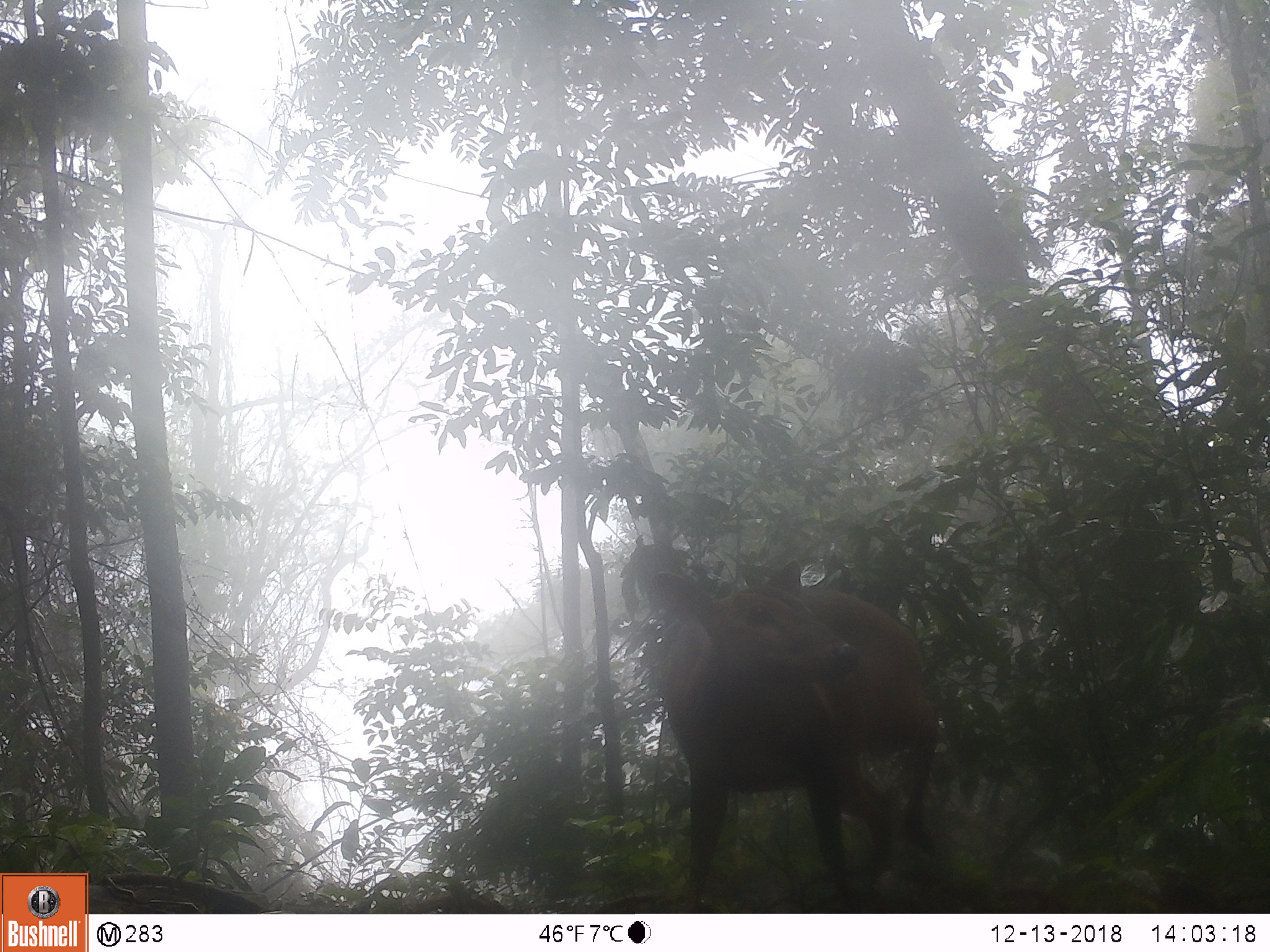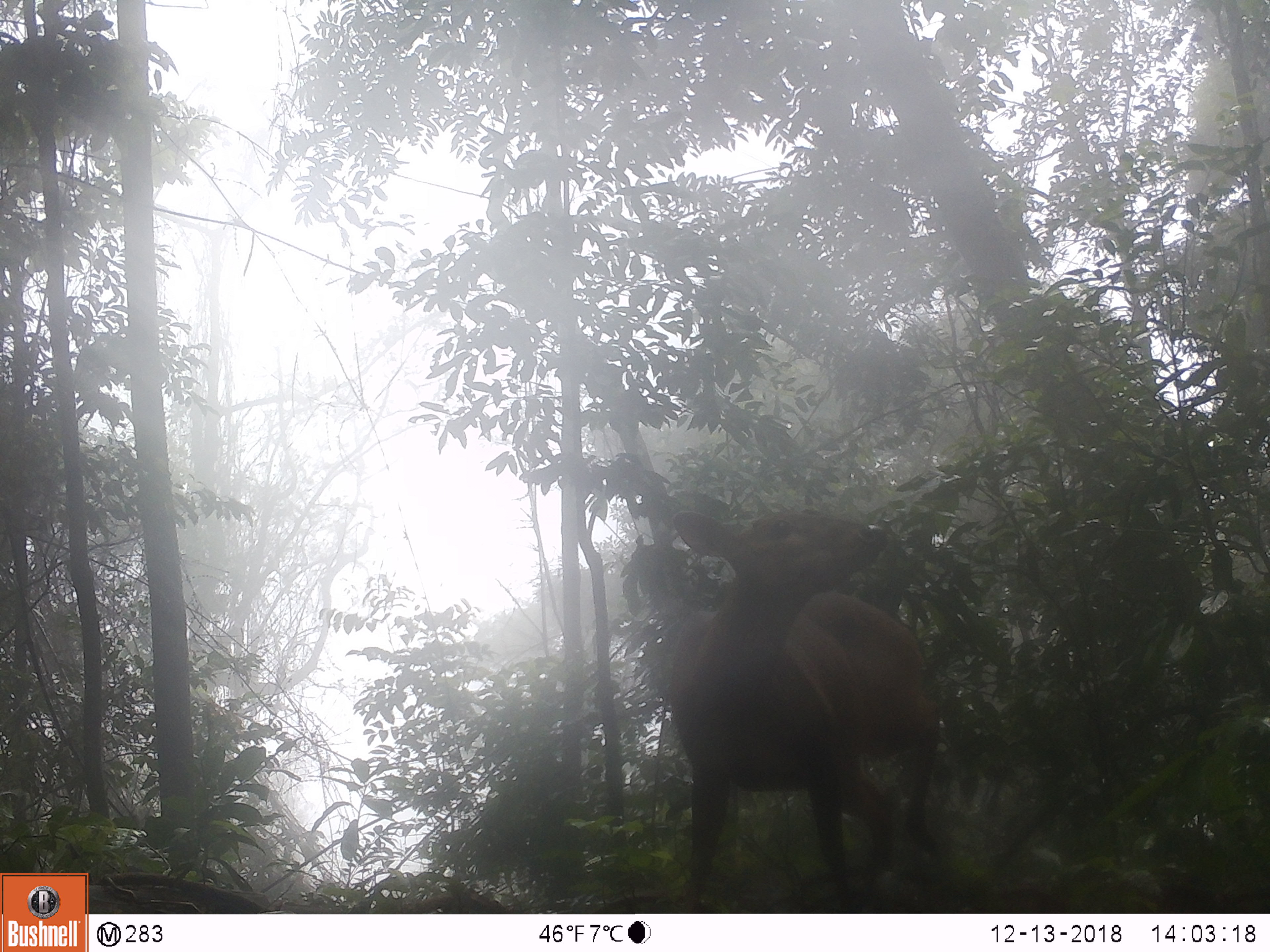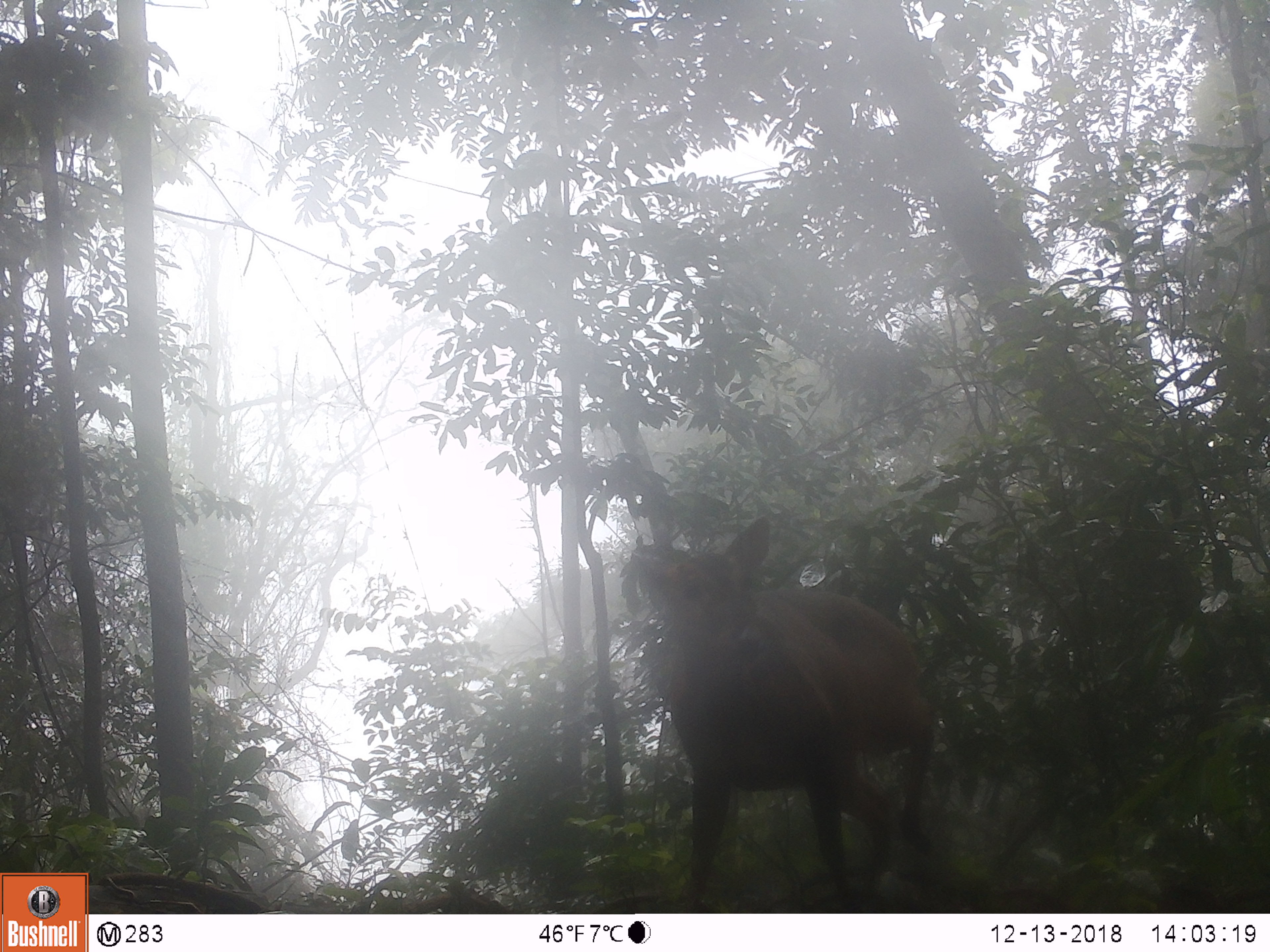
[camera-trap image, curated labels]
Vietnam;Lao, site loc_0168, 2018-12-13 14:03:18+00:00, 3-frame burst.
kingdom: Animalia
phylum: Chordata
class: Mammalia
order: Artiodactyla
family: Cervidae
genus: Muntiacus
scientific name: Muntiacus vuquangensis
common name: large-antlered muntjac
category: large antlered muntjac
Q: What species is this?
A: Large antlered muntjac (large-antlered muntjac) (Muntiacus vuquangensis).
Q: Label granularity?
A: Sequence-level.